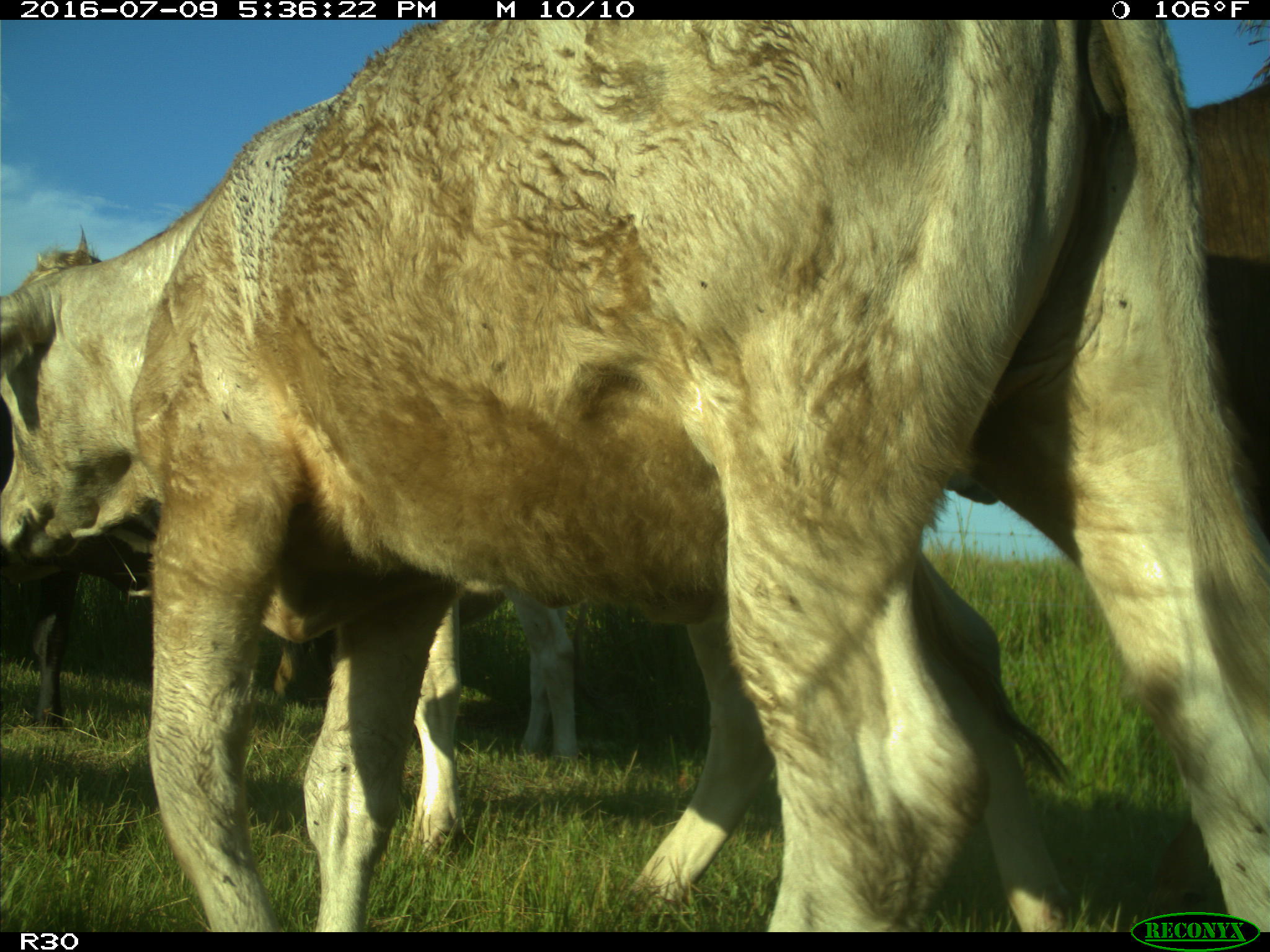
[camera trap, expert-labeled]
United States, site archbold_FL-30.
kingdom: Animalia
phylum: Chordata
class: Mammalia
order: Artiodactyla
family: Bovidae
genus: Bos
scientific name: Bos taurus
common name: domestic cow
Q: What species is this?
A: Bos taurus (domestic cow).